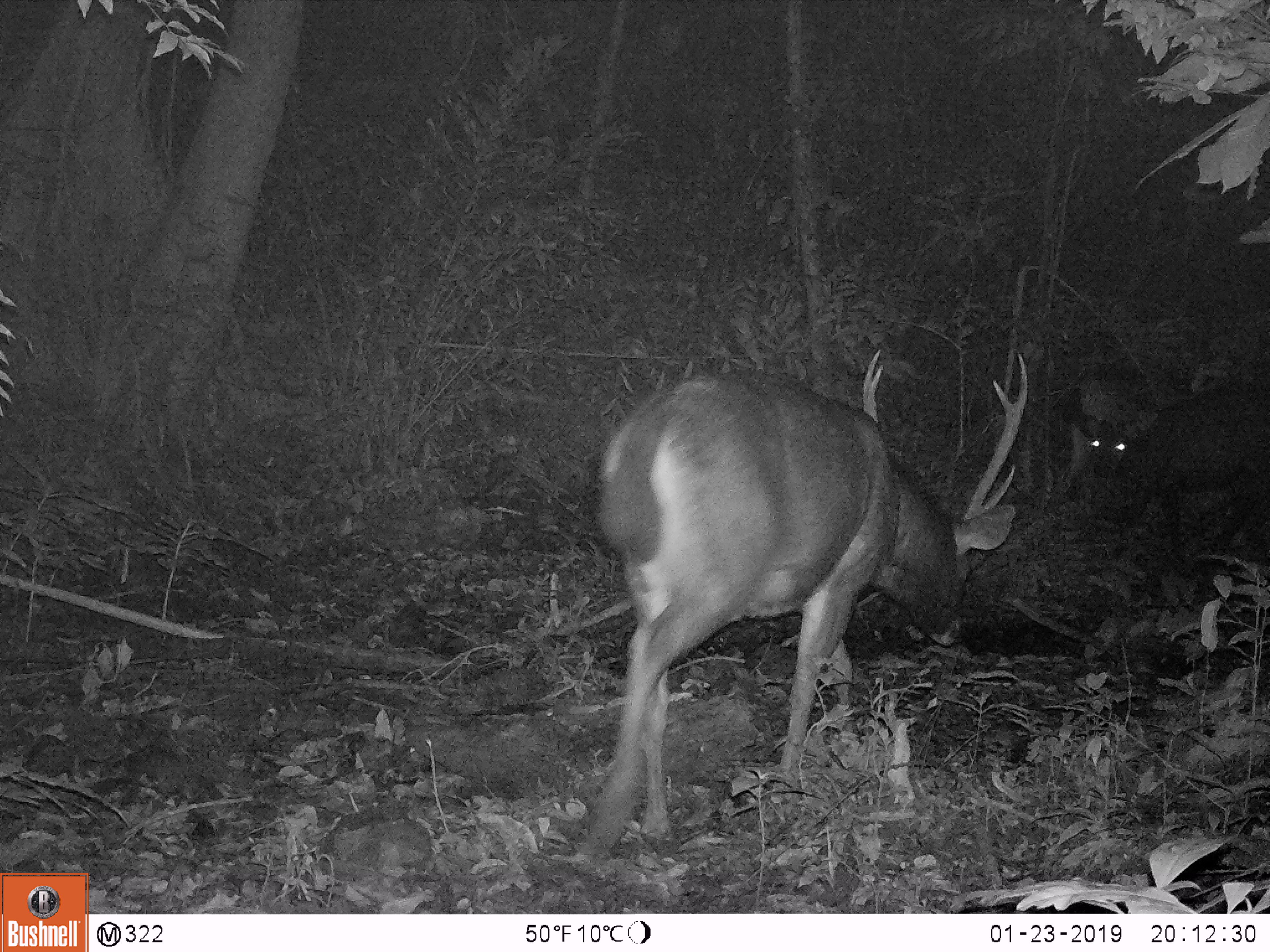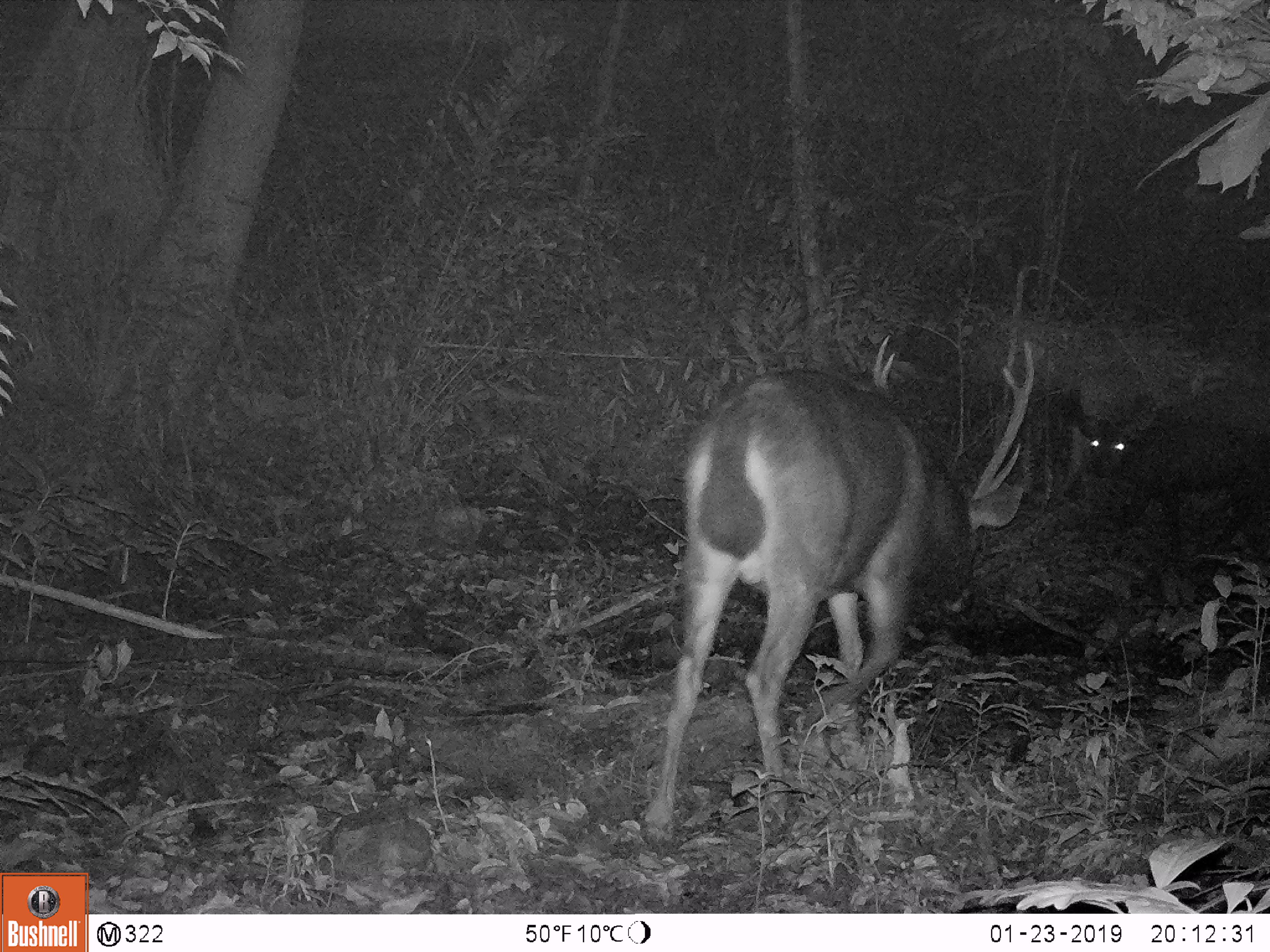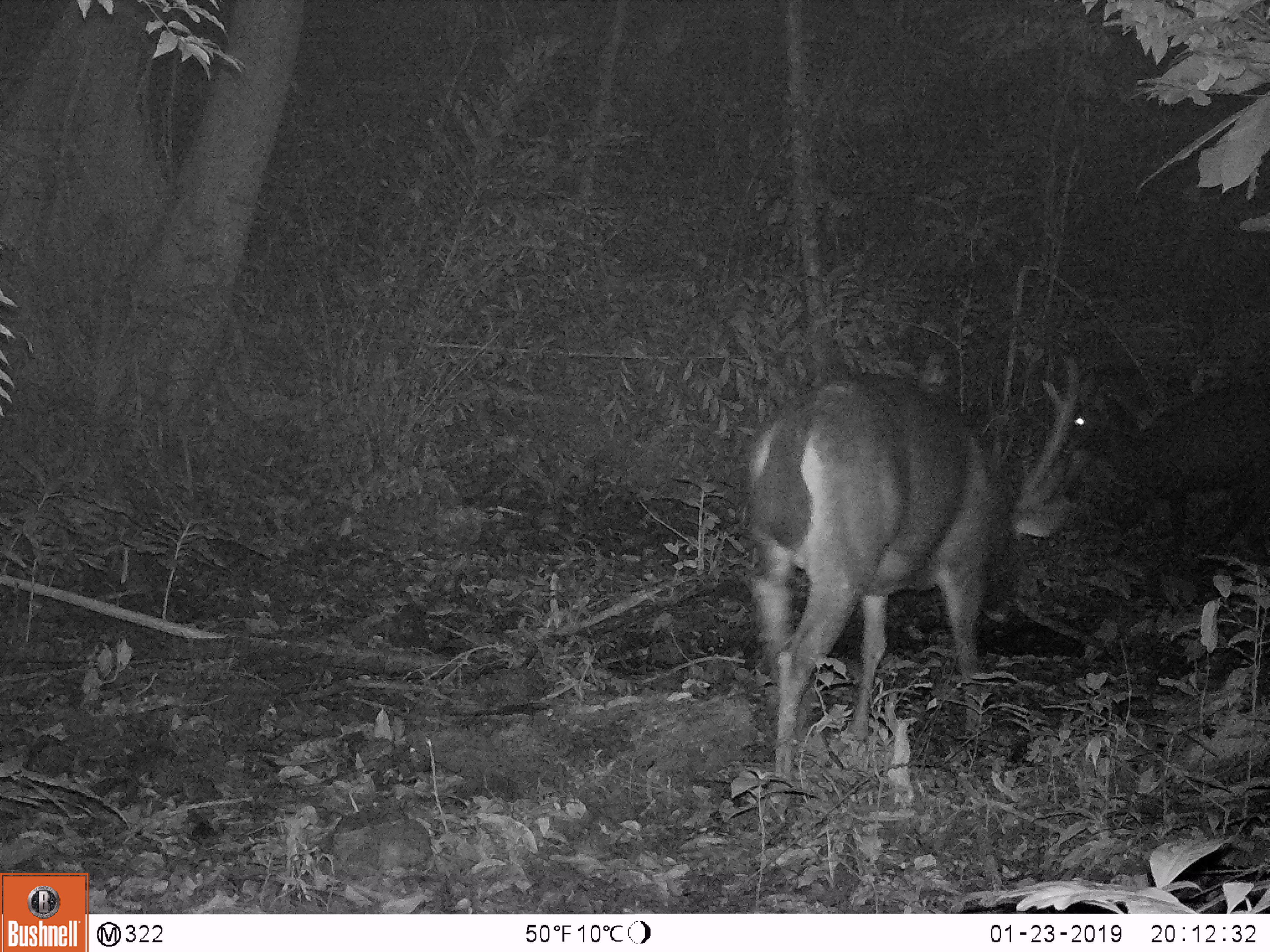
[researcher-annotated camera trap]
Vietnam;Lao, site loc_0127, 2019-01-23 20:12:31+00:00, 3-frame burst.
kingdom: Animalia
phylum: Chordata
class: Mammalia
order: Artiodactyla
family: Cervidae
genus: Rusa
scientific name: Rusa unicolor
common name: sambar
Sambar (Rusa unicolor). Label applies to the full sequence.